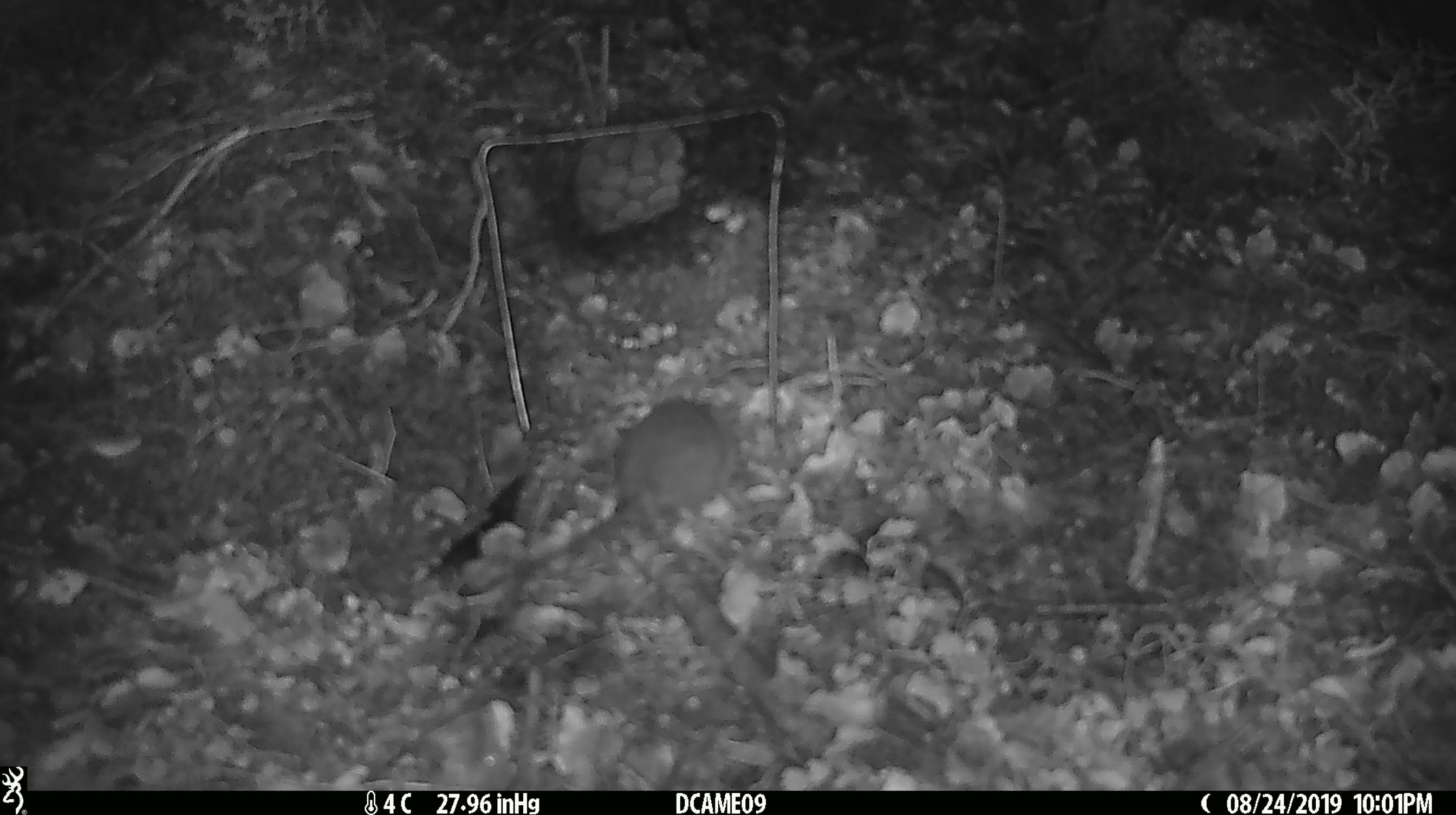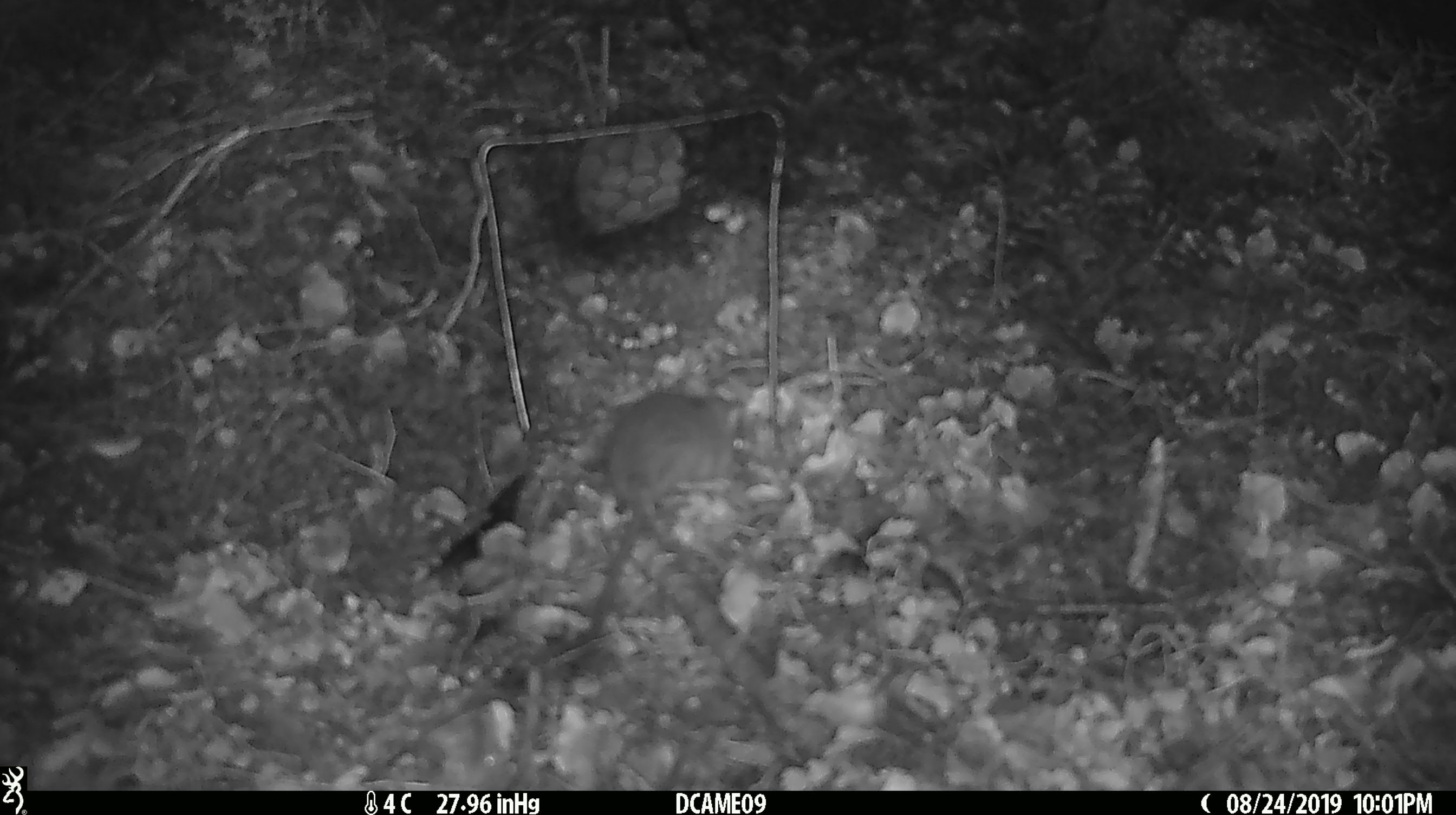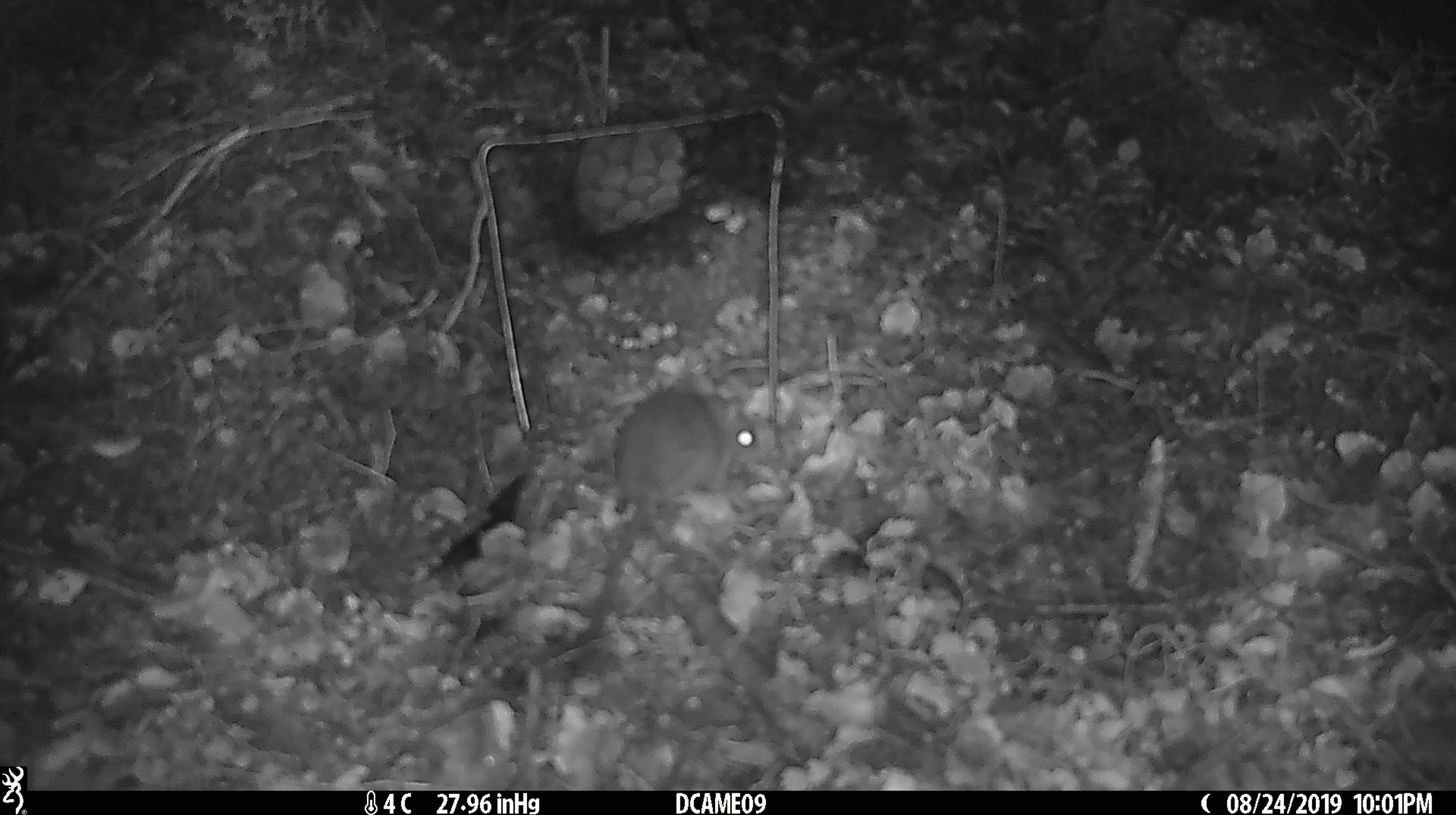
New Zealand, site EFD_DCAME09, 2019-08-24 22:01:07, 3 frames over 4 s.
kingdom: Animalia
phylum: Chordata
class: Mammalia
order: Rodentia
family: Muridae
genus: Mus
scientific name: Mus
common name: mouse